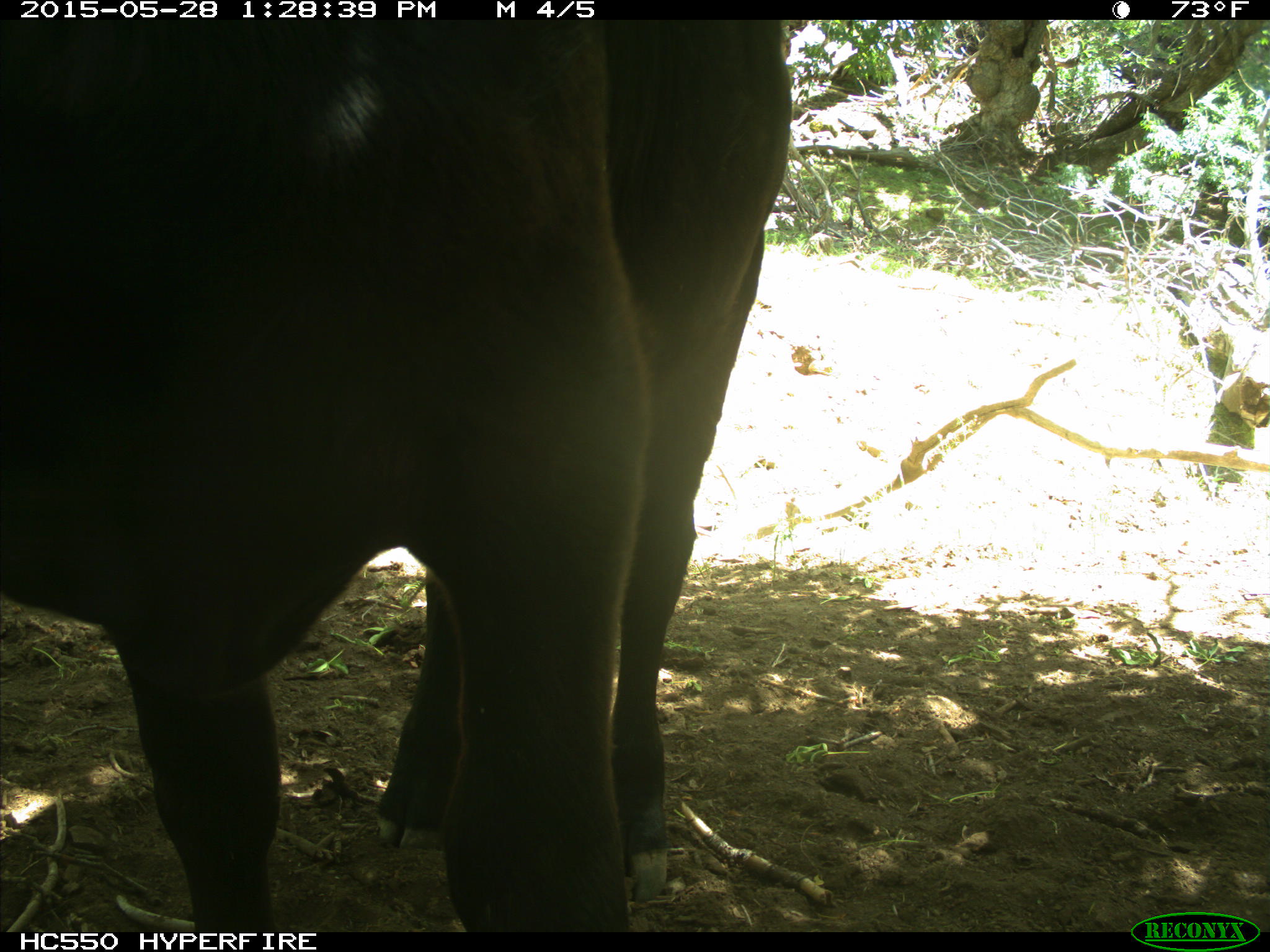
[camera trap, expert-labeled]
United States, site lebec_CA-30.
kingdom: Animalia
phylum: Chordata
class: Mammalia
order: Artiodactyla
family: Bovidae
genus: Bos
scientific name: Bos taurus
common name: domestic cow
Bos taurus (domestic cow).